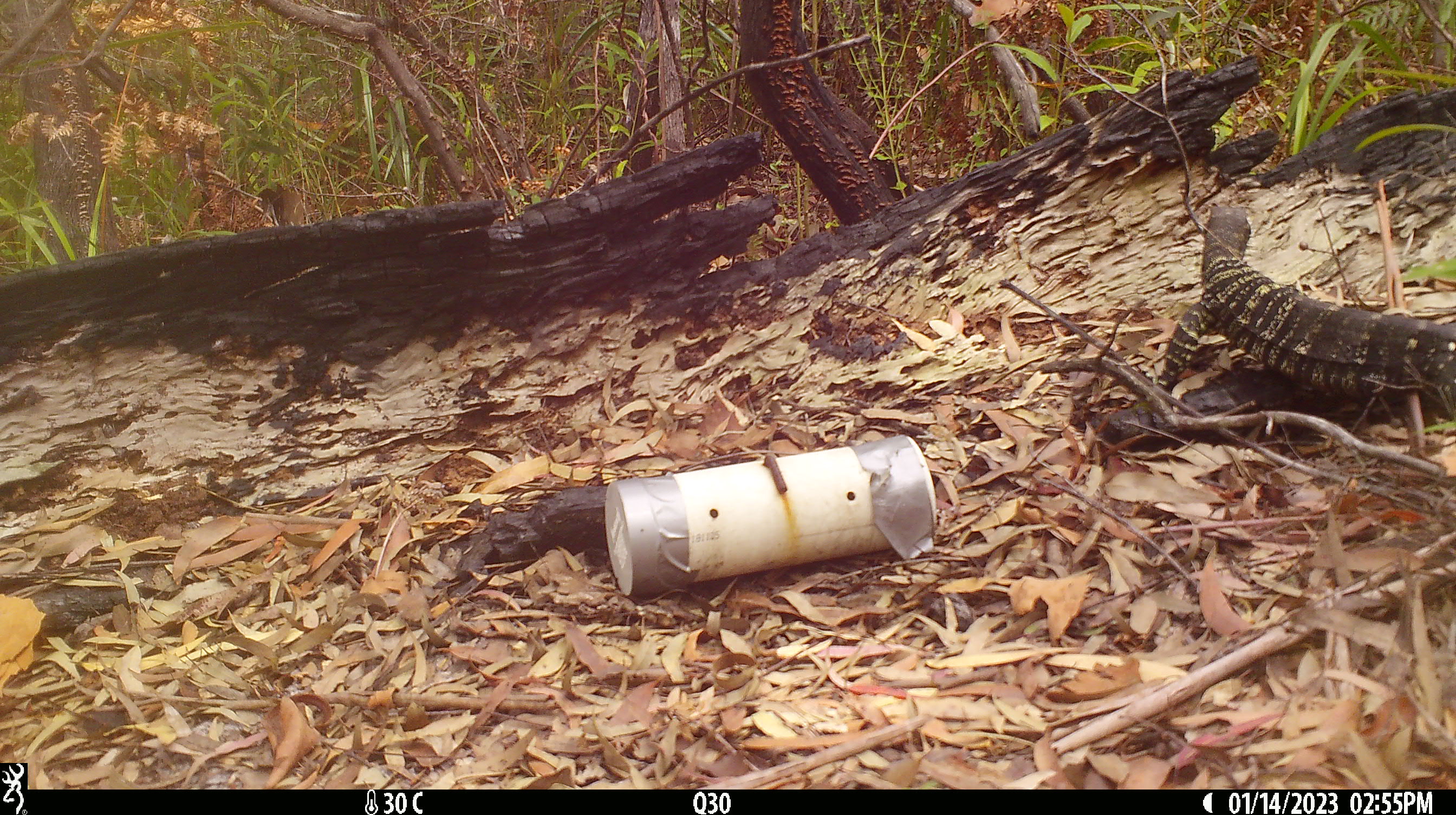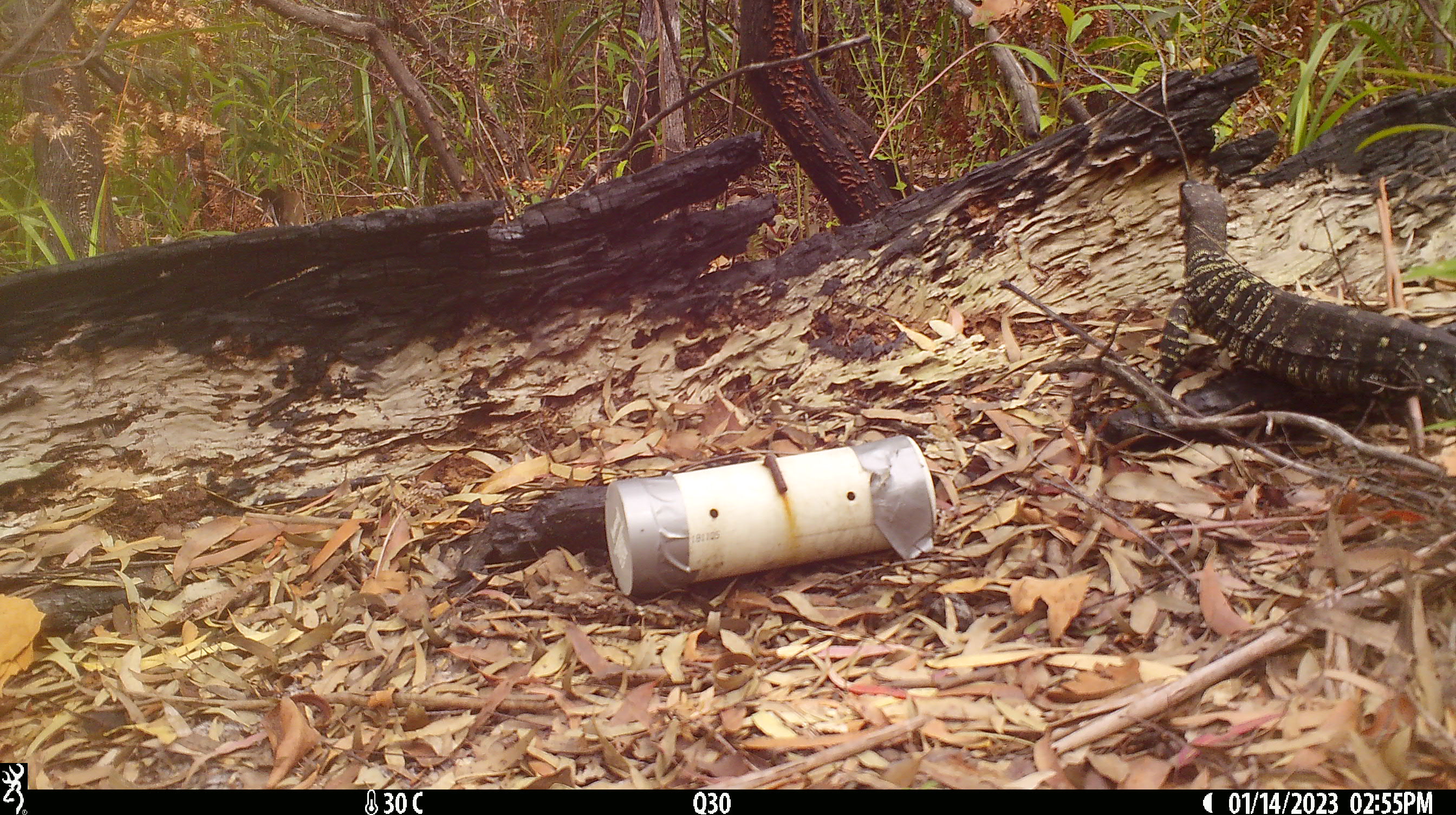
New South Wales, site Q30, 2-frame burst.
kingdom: Animalia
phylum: Chordata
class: Reptilia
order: Squamata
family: Varanidae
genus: Varanus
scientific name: Varanus varius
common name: lace monitor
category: goanna